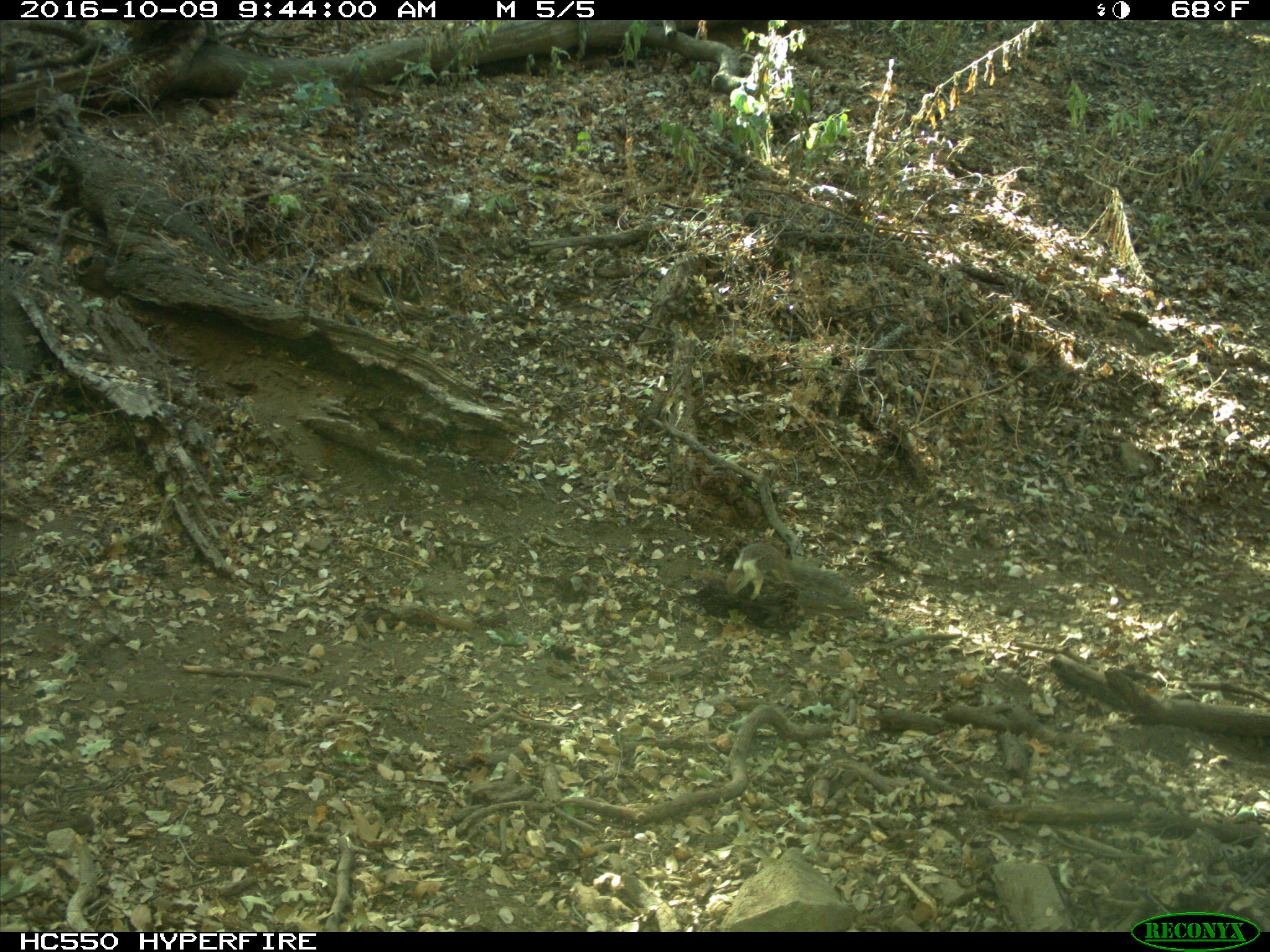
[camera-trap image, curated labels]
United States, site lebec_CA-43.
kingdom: Animalia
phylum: Chordata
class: Mammalia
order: Rodentia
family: Sciuridae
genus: Otospermophilus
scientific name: Otospermophilus beecheyi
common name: california ground squirrel